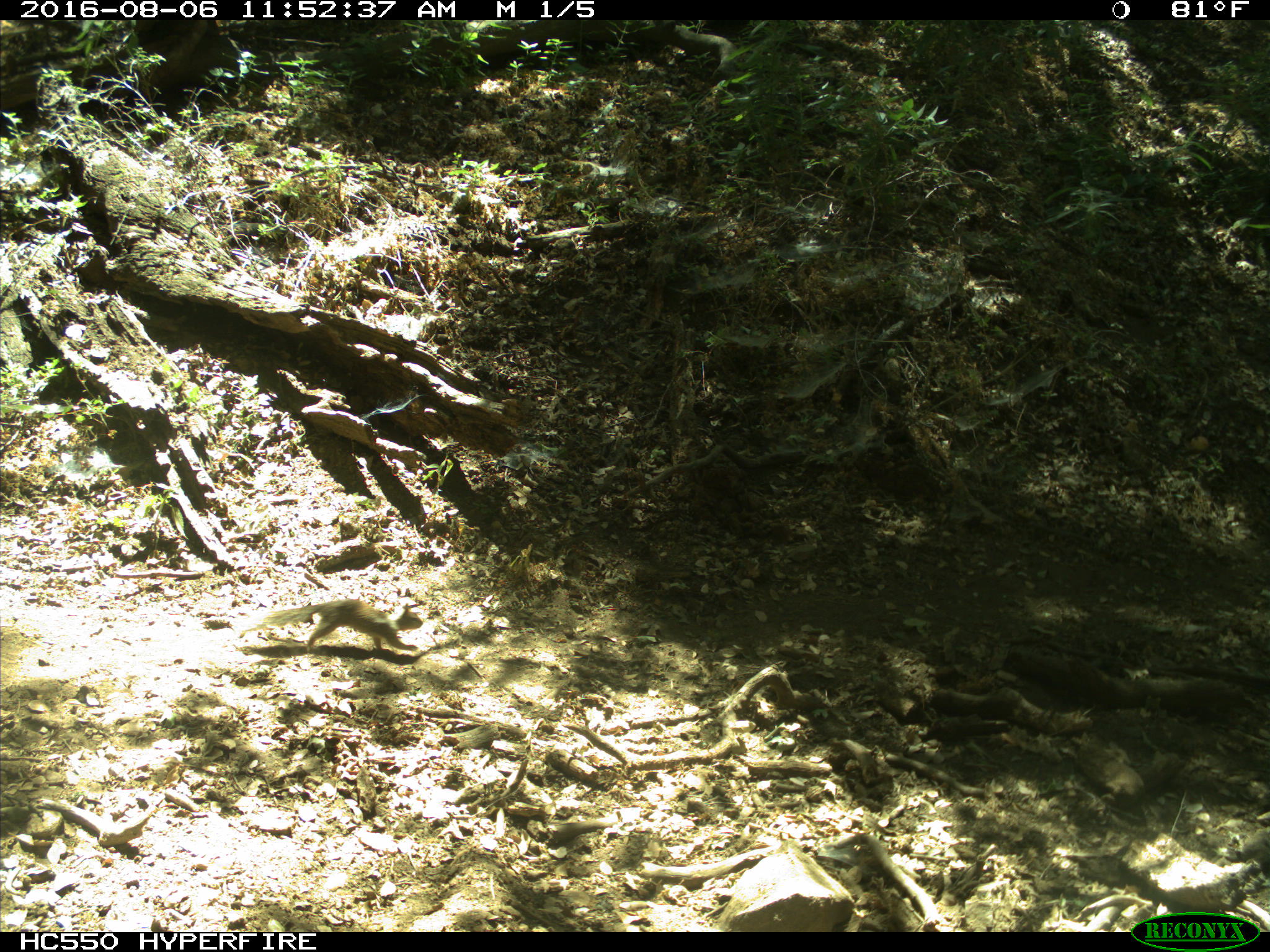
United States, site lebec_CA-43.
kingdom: Animalia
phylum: Chordata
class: Mammalia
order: Rodentia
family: Sciuridae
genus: Otospermophilus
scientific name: Otospermophilus beecheyi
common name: california ground squirrel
Otospermophilus beecheyi (california ground squirrel).